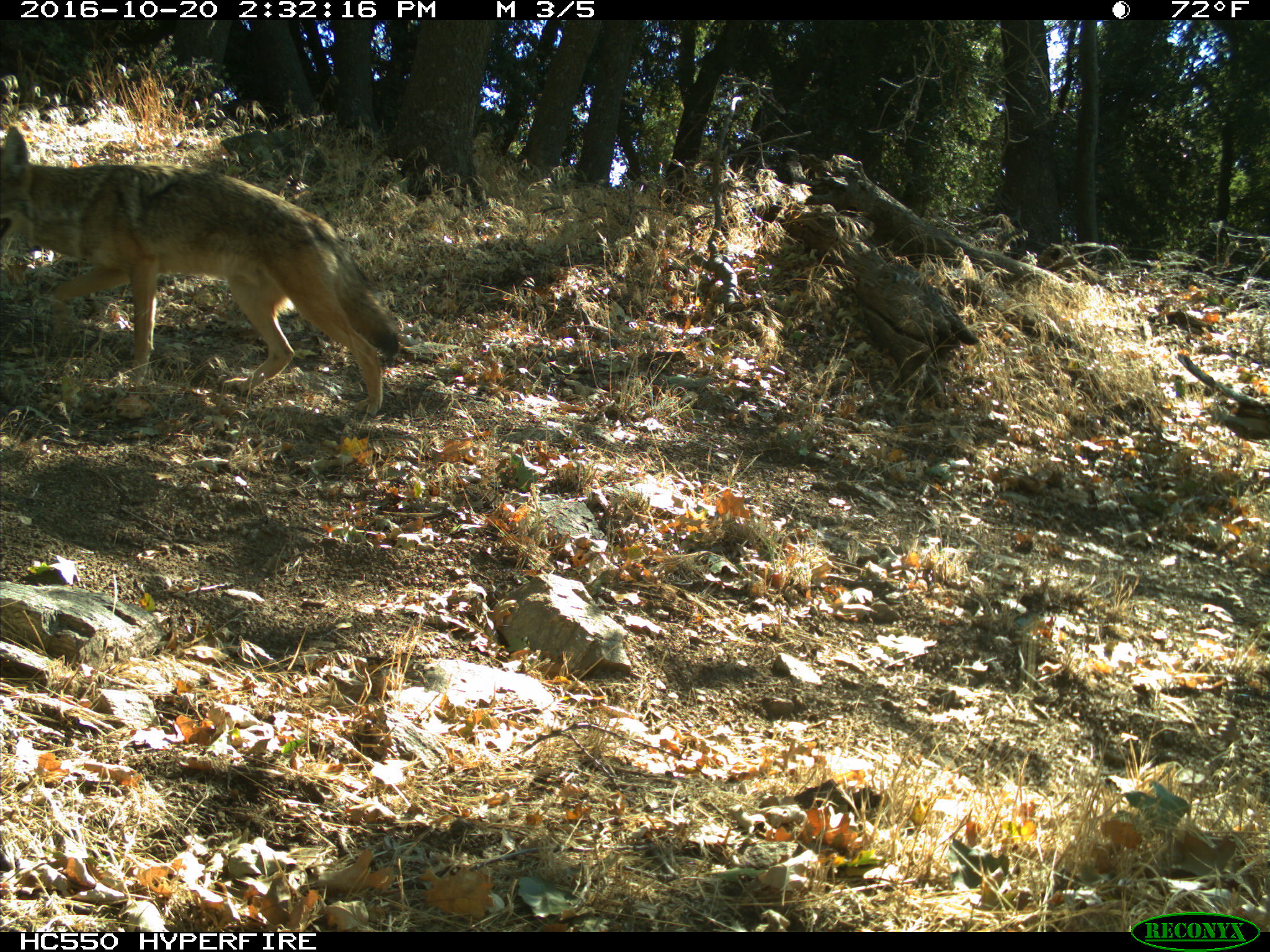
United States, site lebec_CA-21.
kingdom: Animalia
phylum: Chordata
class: Mammalia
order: Carnivora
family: Canidae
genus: Canis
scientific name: Canis latrans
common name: coyote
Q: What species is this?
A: Canis latrans (coyote).